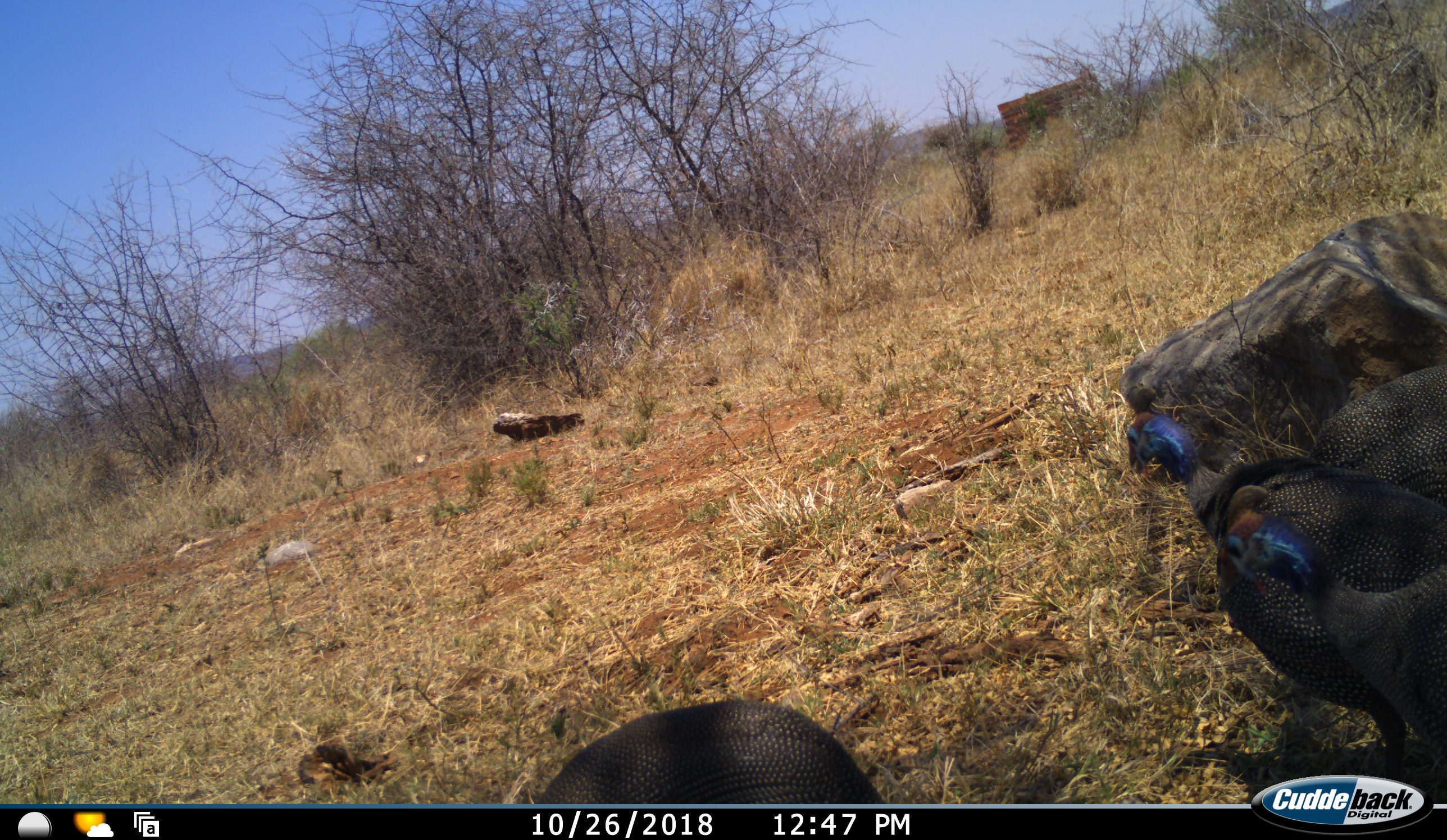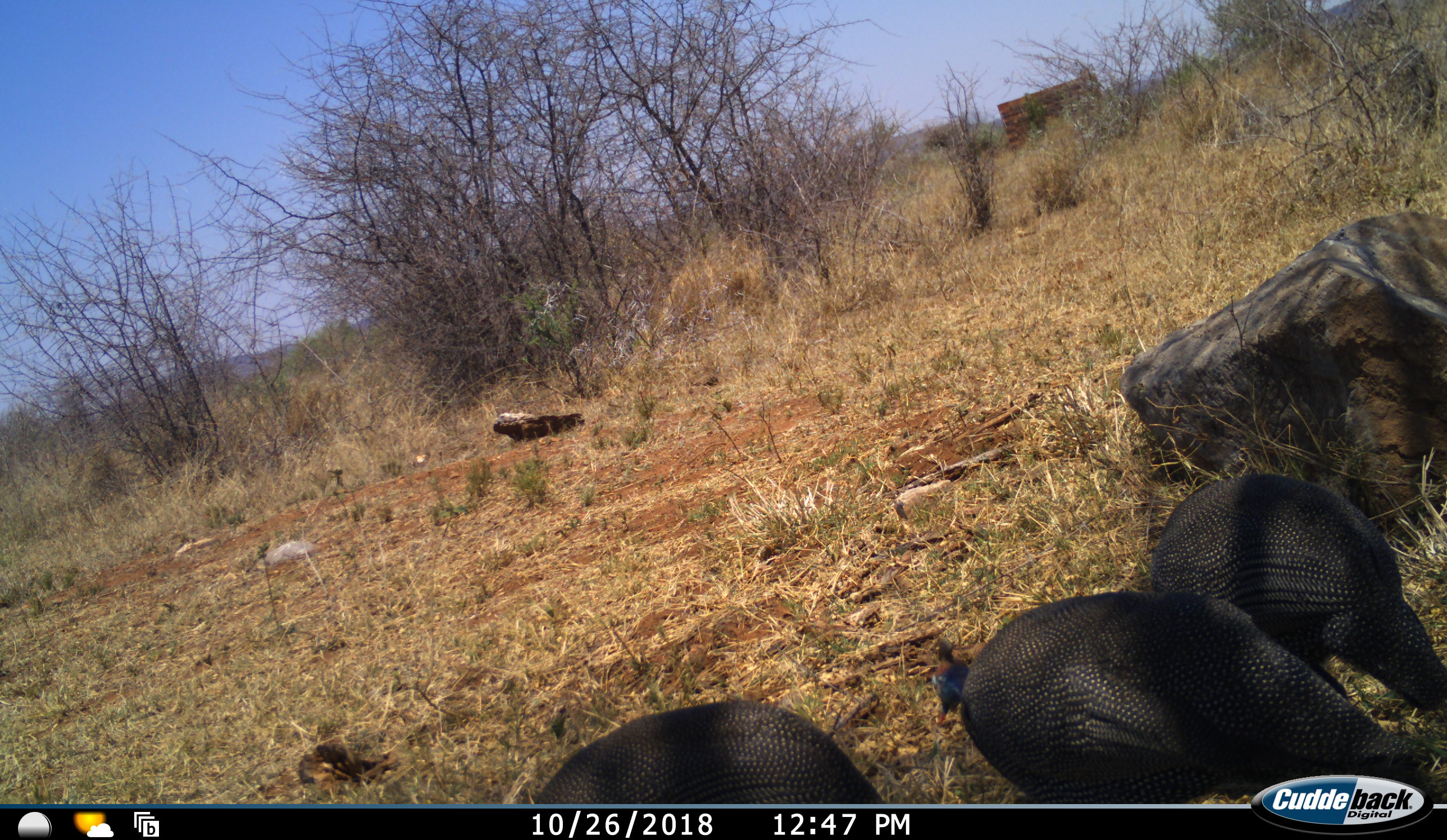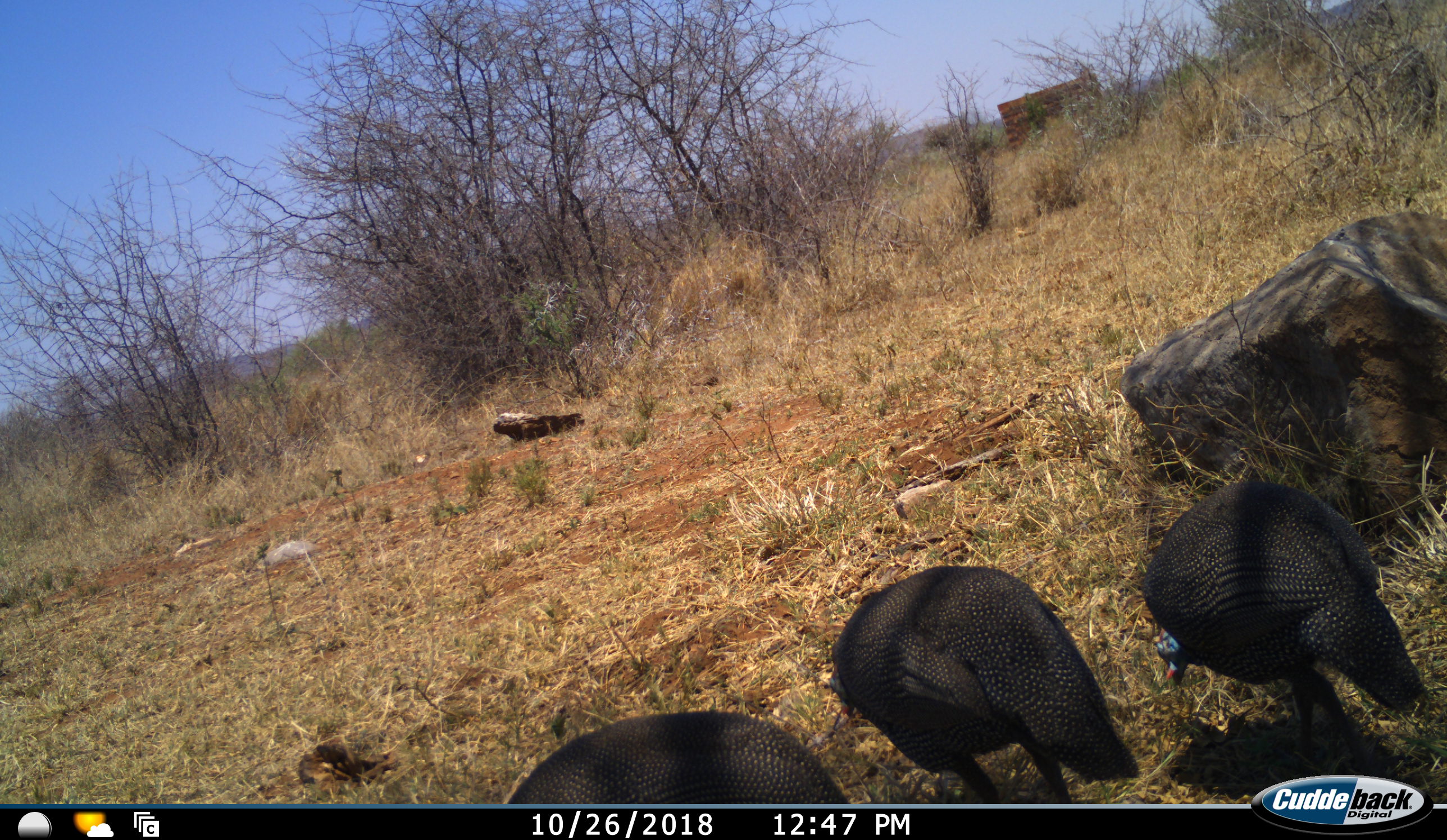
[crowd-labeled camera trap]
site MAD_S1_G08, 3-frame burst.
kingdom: Animalia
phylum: Chordata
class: Aves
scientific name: Aves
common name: bird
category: birdother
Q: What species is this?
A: Birdother (bird) (Aves).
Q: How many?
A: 3.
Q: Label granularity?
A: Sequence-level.